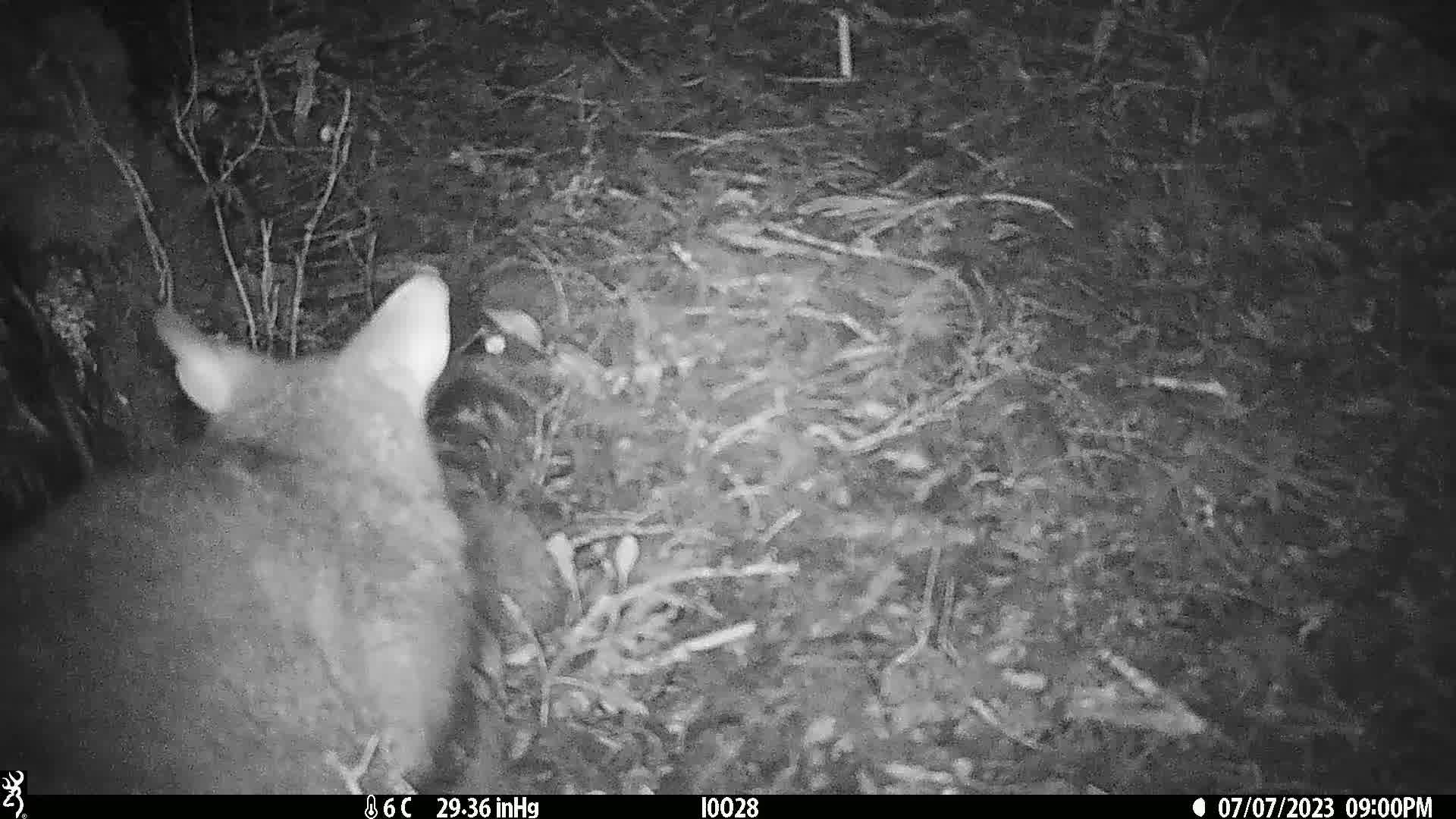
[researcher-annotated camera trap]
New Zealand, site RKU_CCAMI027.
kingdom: Animalia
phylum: Chordata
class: Mammalia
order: Diprotodontia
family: Phalangeridae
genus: Trichosurus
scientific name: Trichosurus vulpecula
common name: common brushtail possum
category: possum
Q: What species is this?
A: Possum (common brushtail possum) (Trichosurus vulpecula).